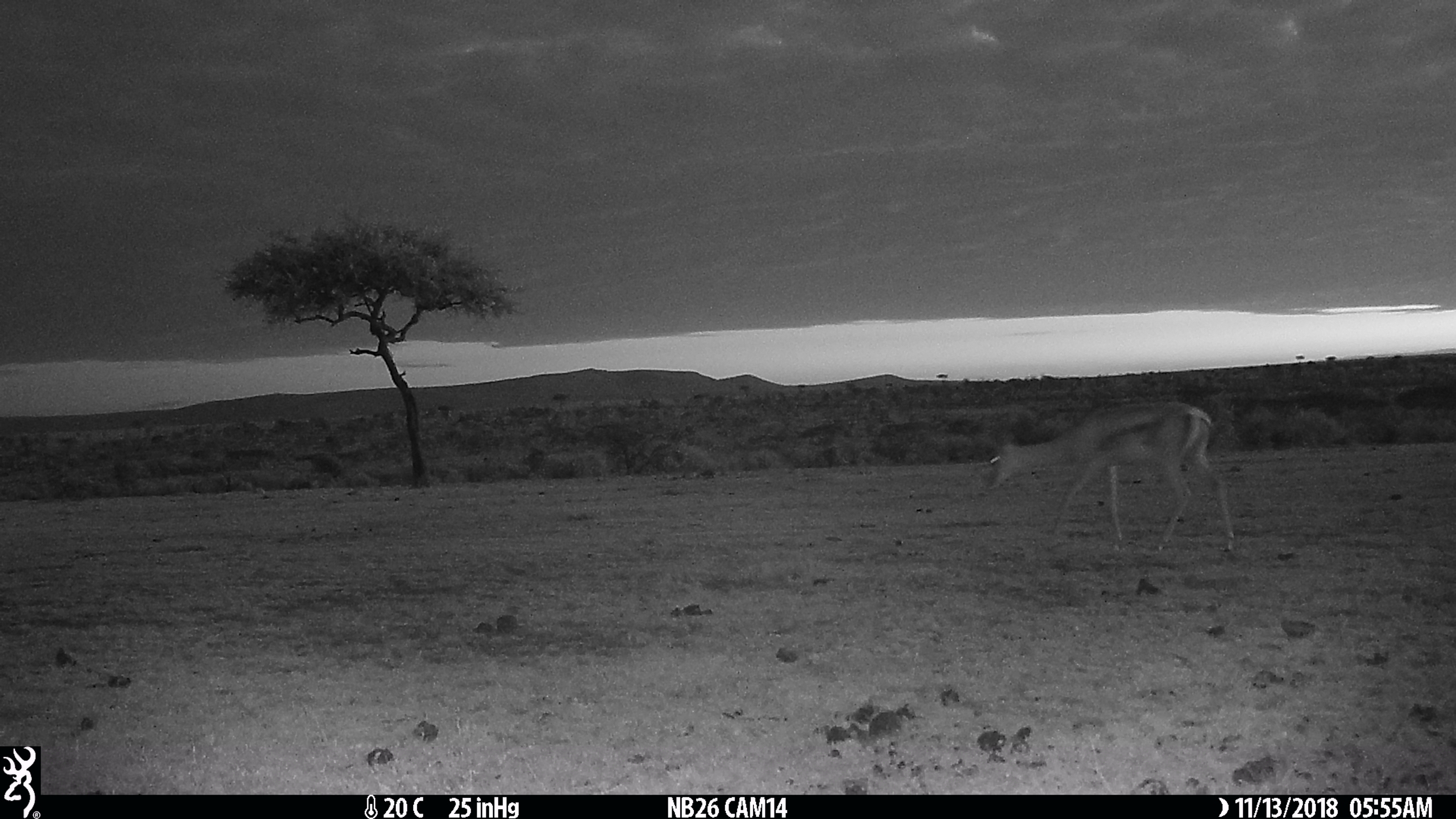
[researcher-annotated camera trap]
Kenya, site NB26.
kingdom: Animalia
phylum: Chordata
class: Mammalia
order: Artiodactyla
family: Bovidae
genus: Nanger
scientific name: Nanger granti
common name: grant's gazelle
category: gazelle grants